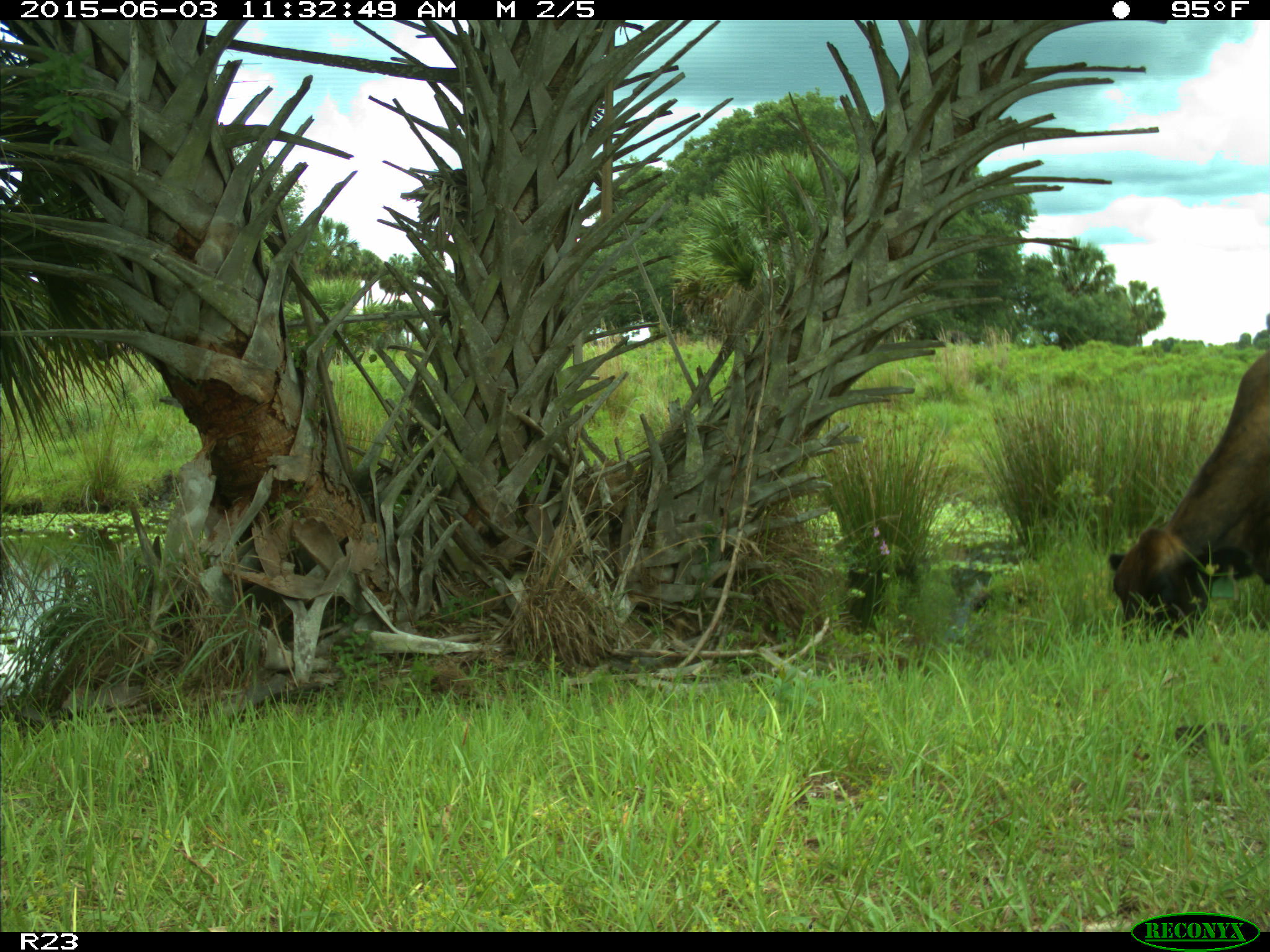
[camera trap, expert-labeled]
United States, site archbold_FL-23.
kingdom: Animalia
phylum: Chordata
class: Mammalia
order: Artiodactyla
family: Bovidae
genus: Bos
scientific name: Bos taurus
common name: domestic cow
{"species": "Bos taurus (domestic cow)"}